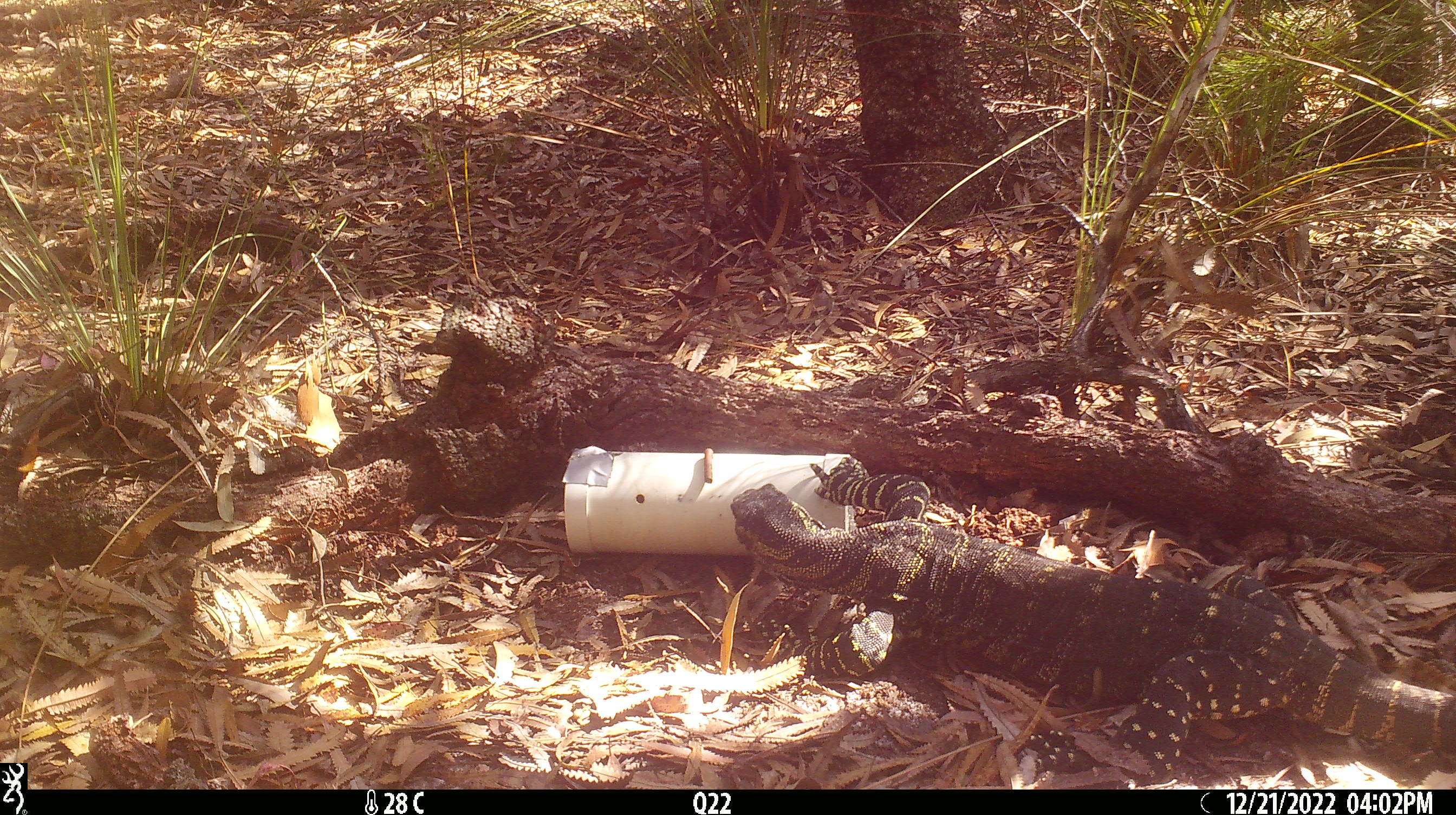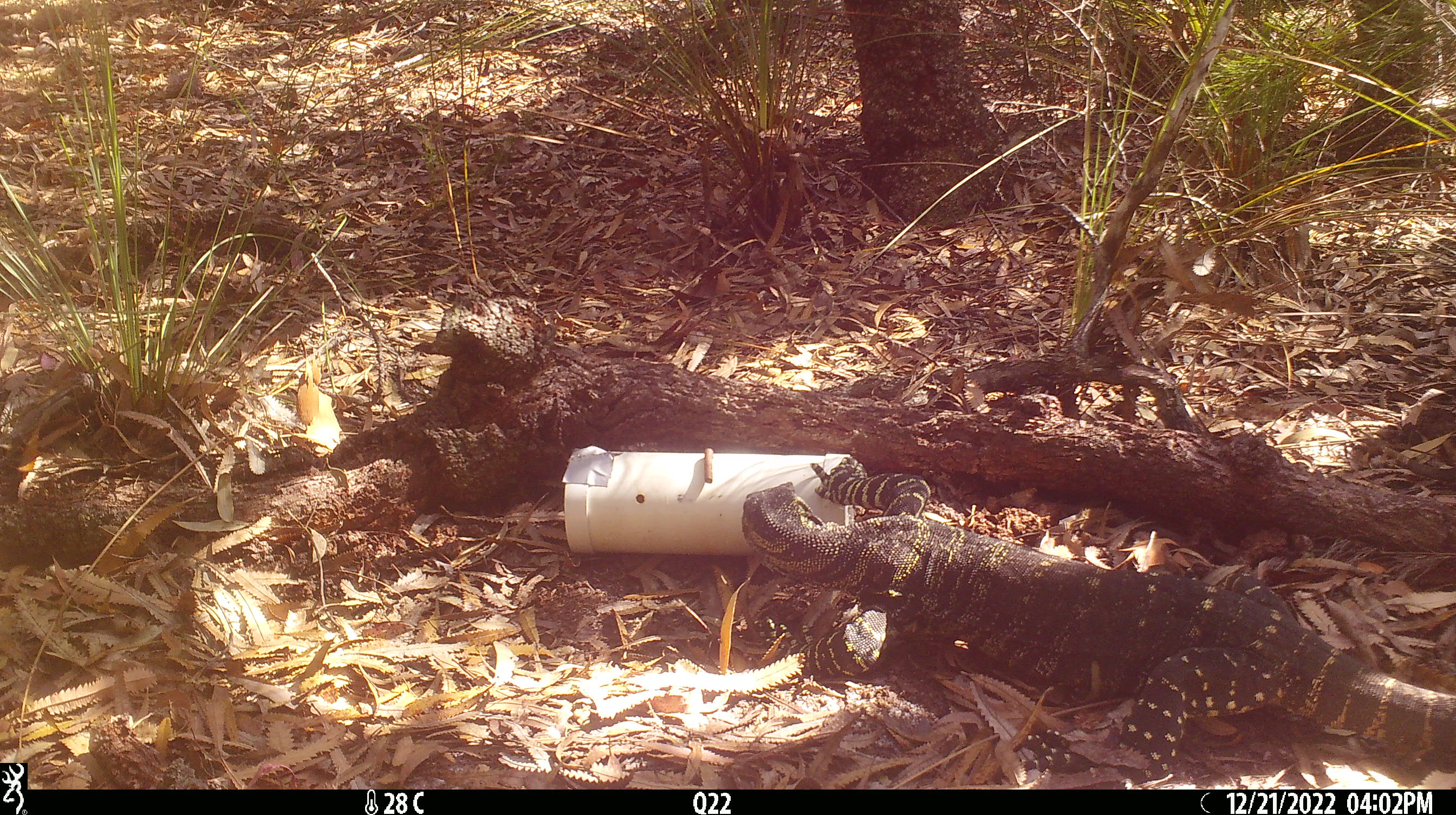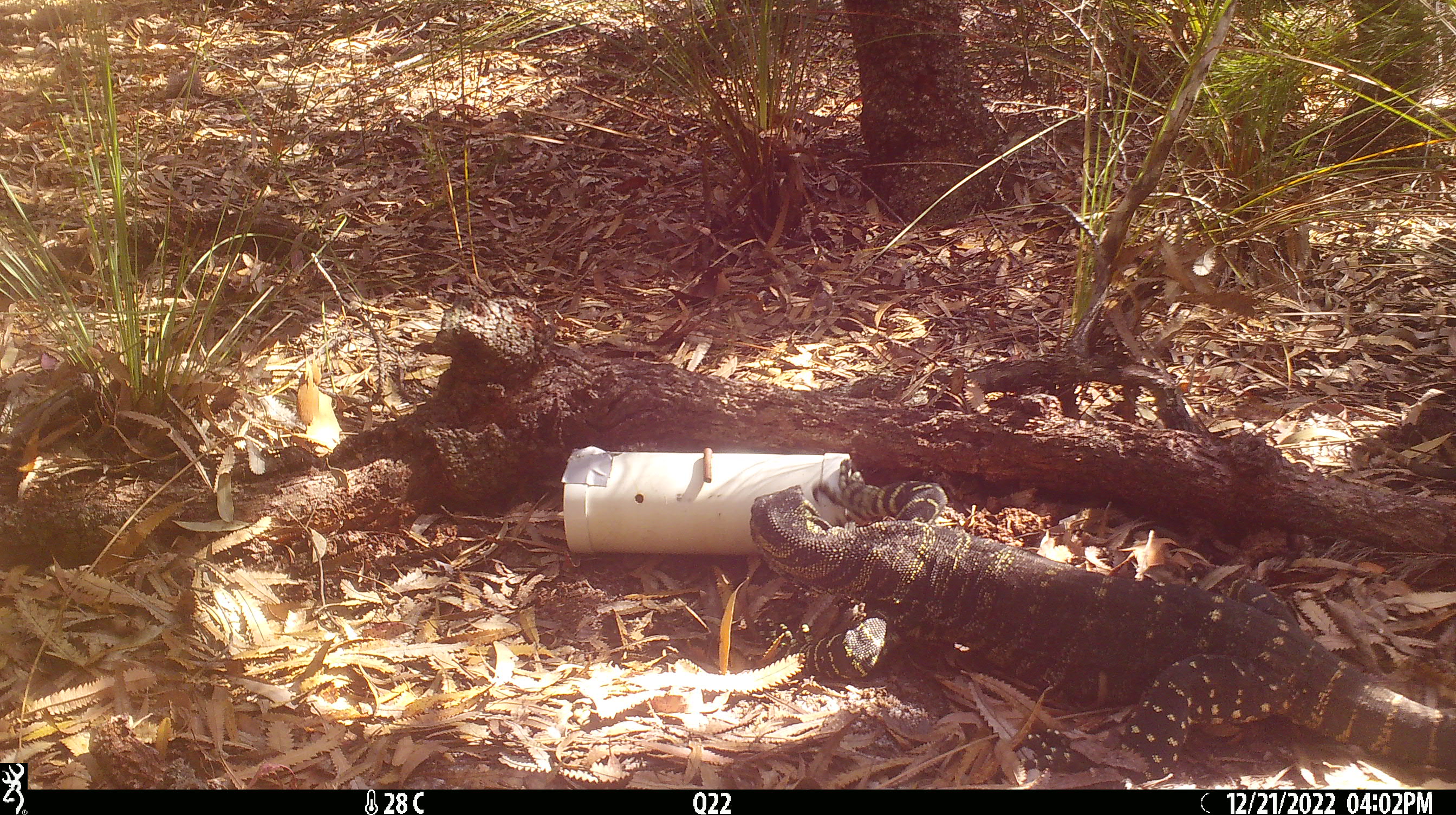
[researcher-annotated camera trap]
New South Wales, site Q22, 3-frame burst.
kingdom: Animalia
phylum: Chordata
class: Reptilia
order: Squamata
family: Varanidae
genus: Varanus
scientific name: Varanus varius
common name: lace monitor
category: goanna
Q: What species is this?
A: Goanna (lace monitor) (Varanus varius).